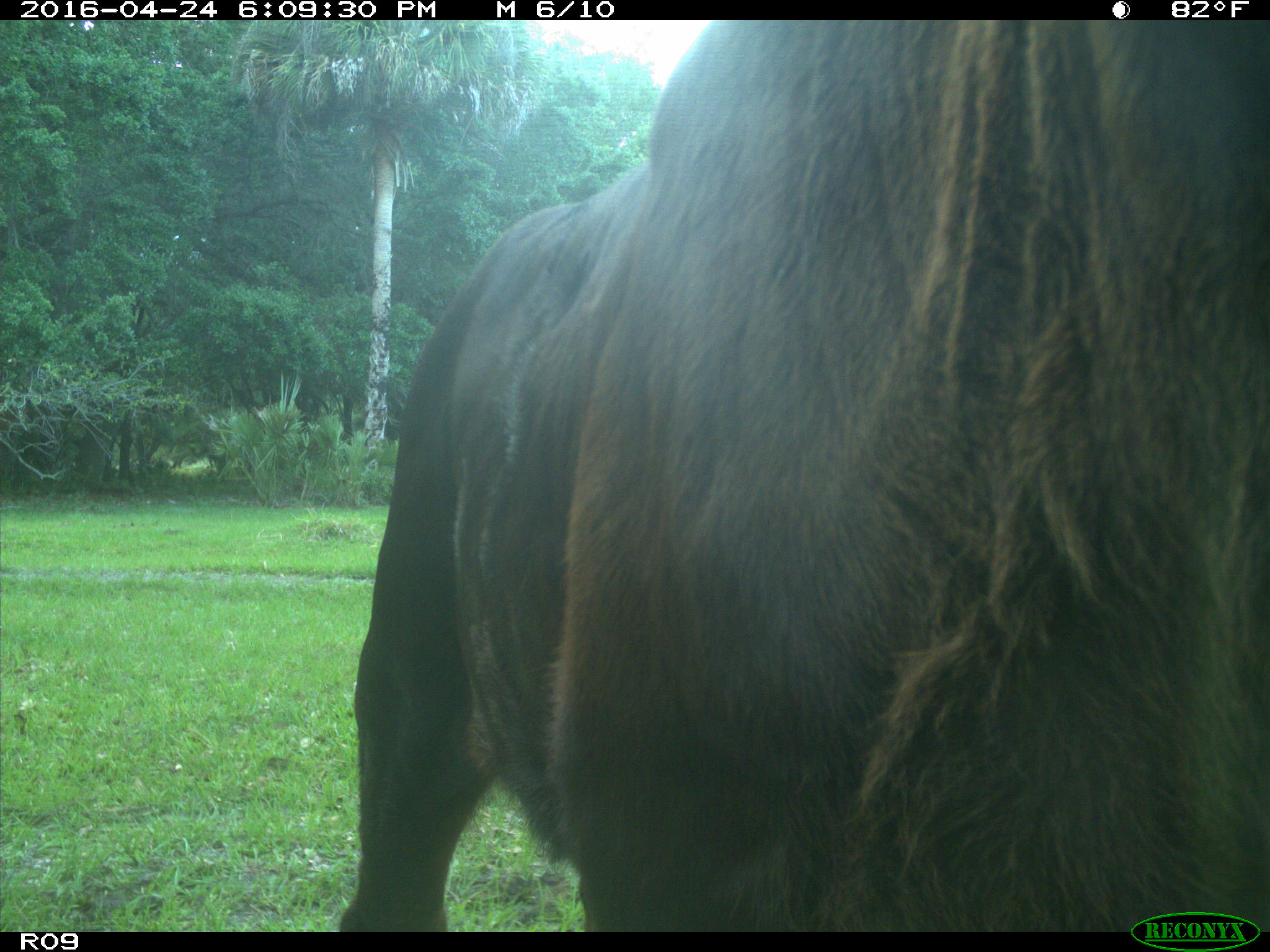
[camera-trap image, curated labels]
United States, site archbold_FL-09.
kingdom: Animalia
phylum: Chordata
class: Mammalia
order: Artiodactyla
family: Bovidae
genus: Bos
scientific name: Bos taurus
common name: domestic cow